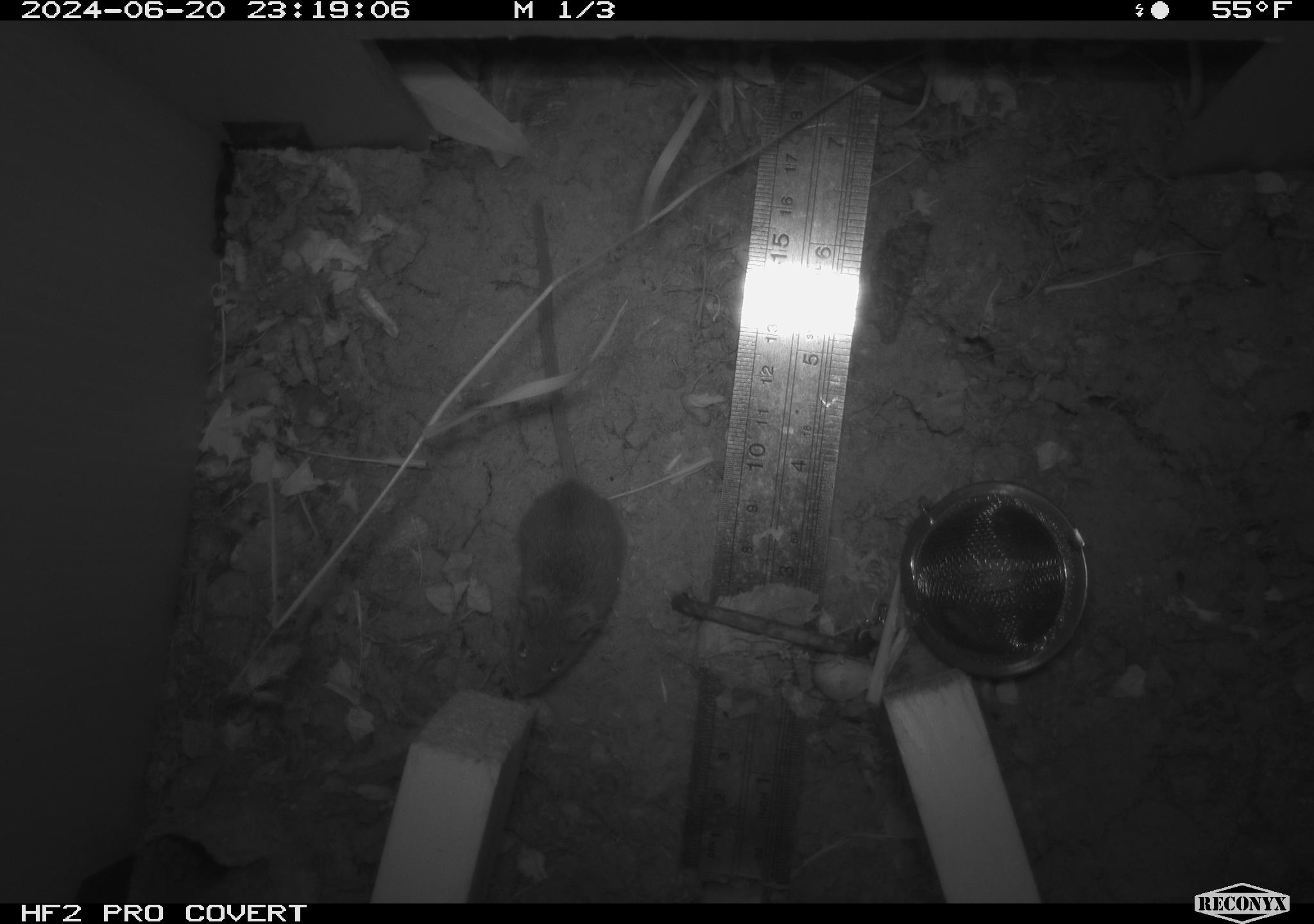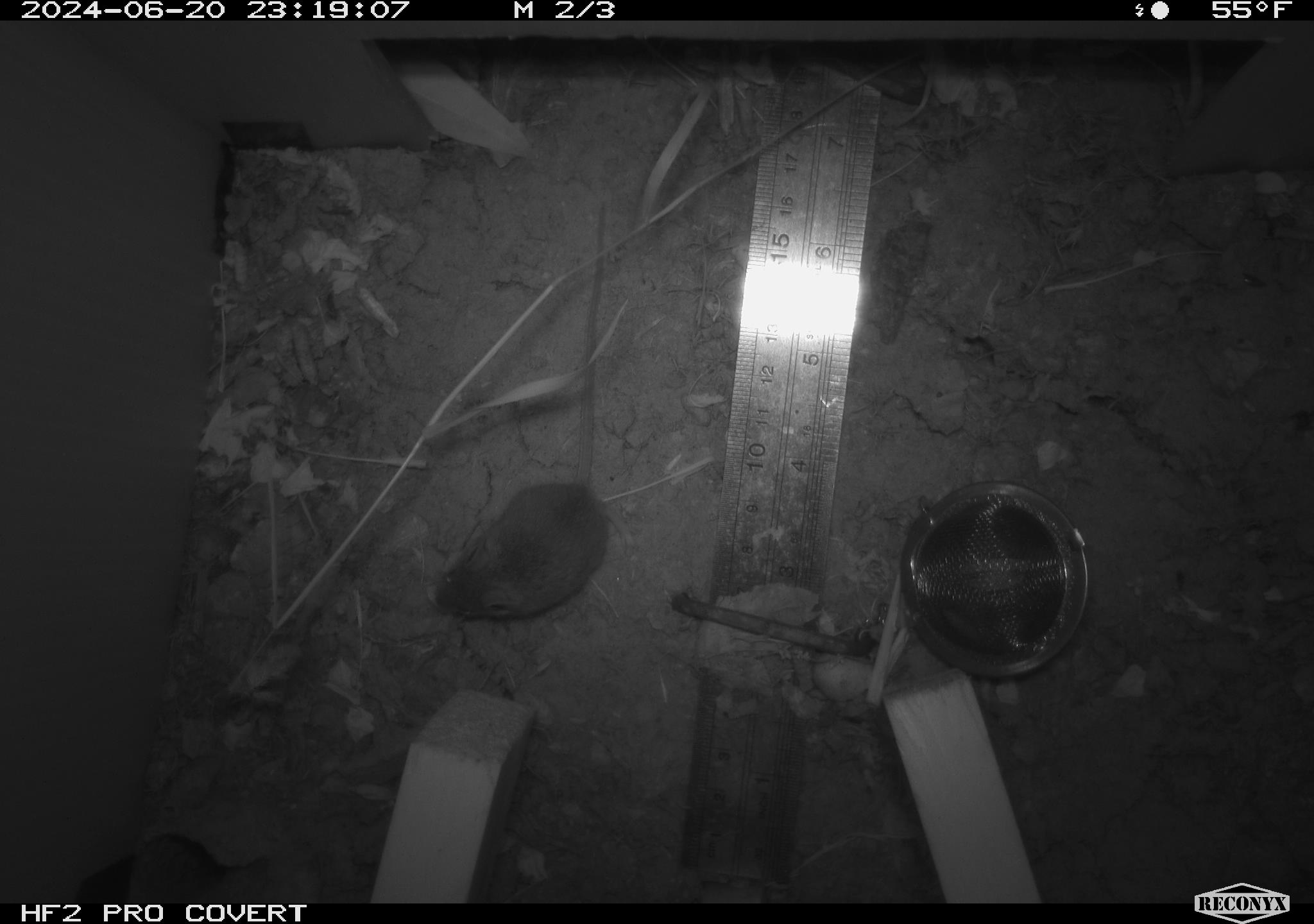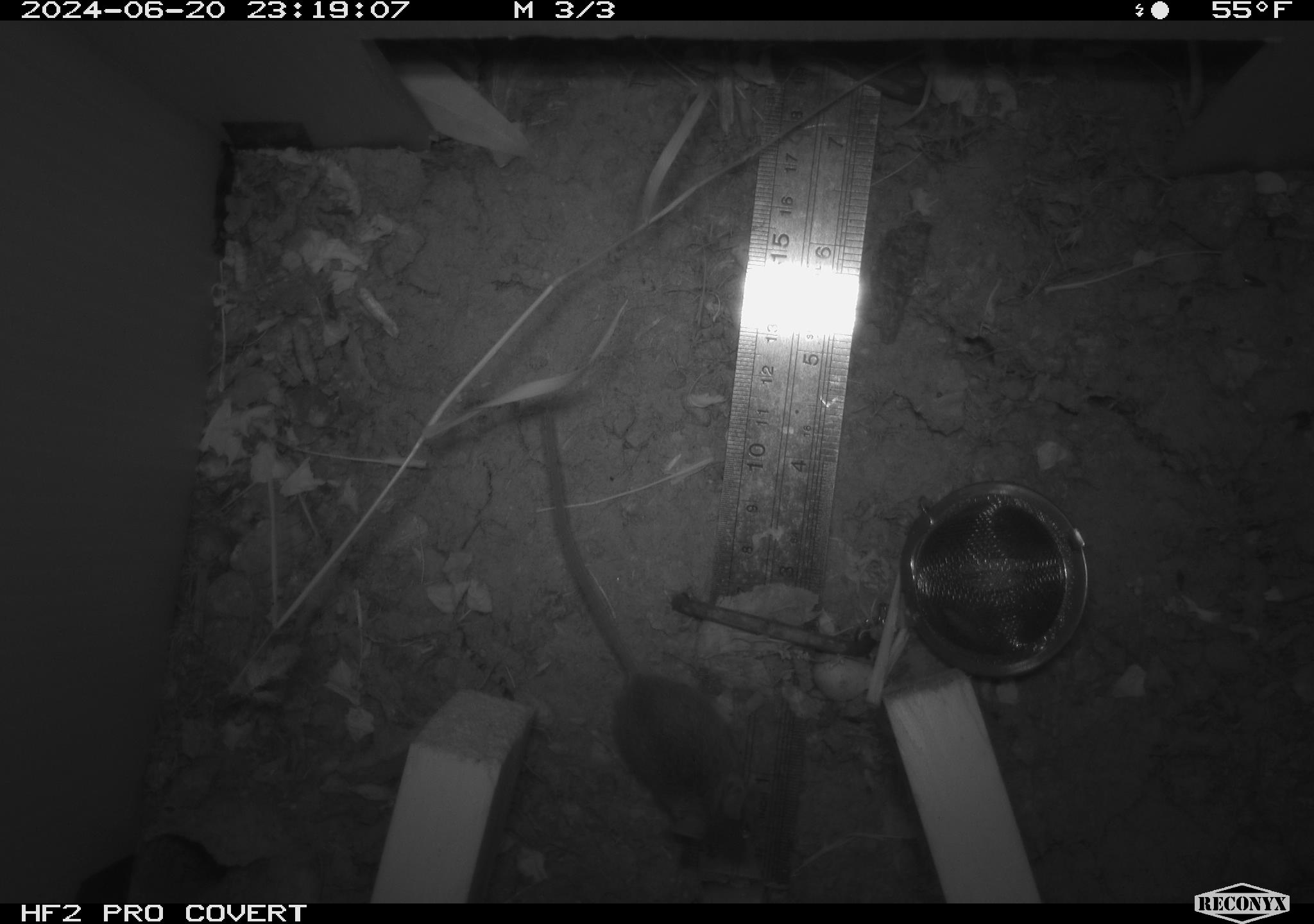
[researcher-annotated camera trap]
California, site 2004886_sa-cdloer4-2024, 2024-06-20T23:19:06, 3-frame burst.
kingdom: Animalia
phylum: Chordata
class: Mammalia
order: Rodentia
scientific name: Rodentia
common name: rodent